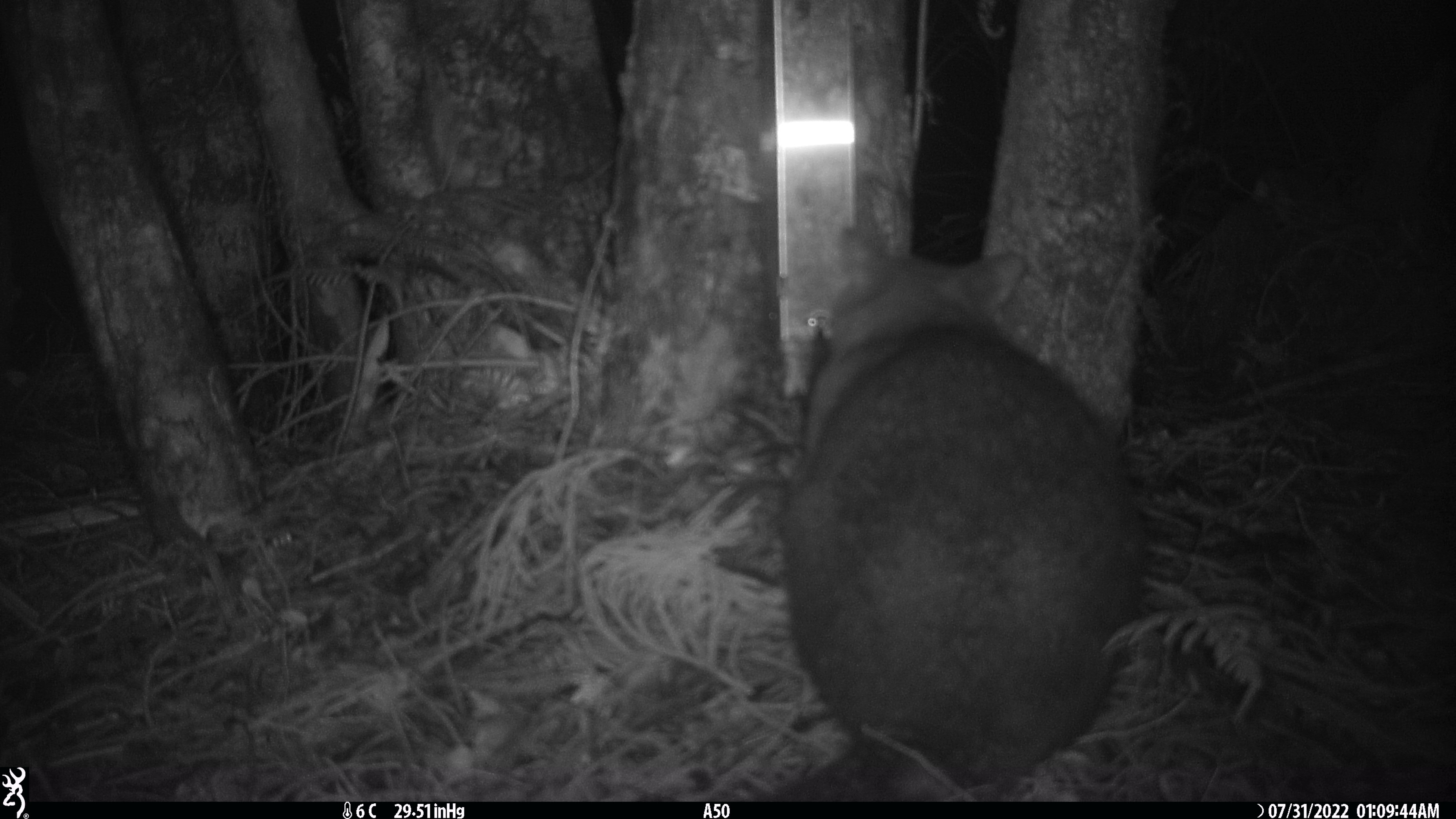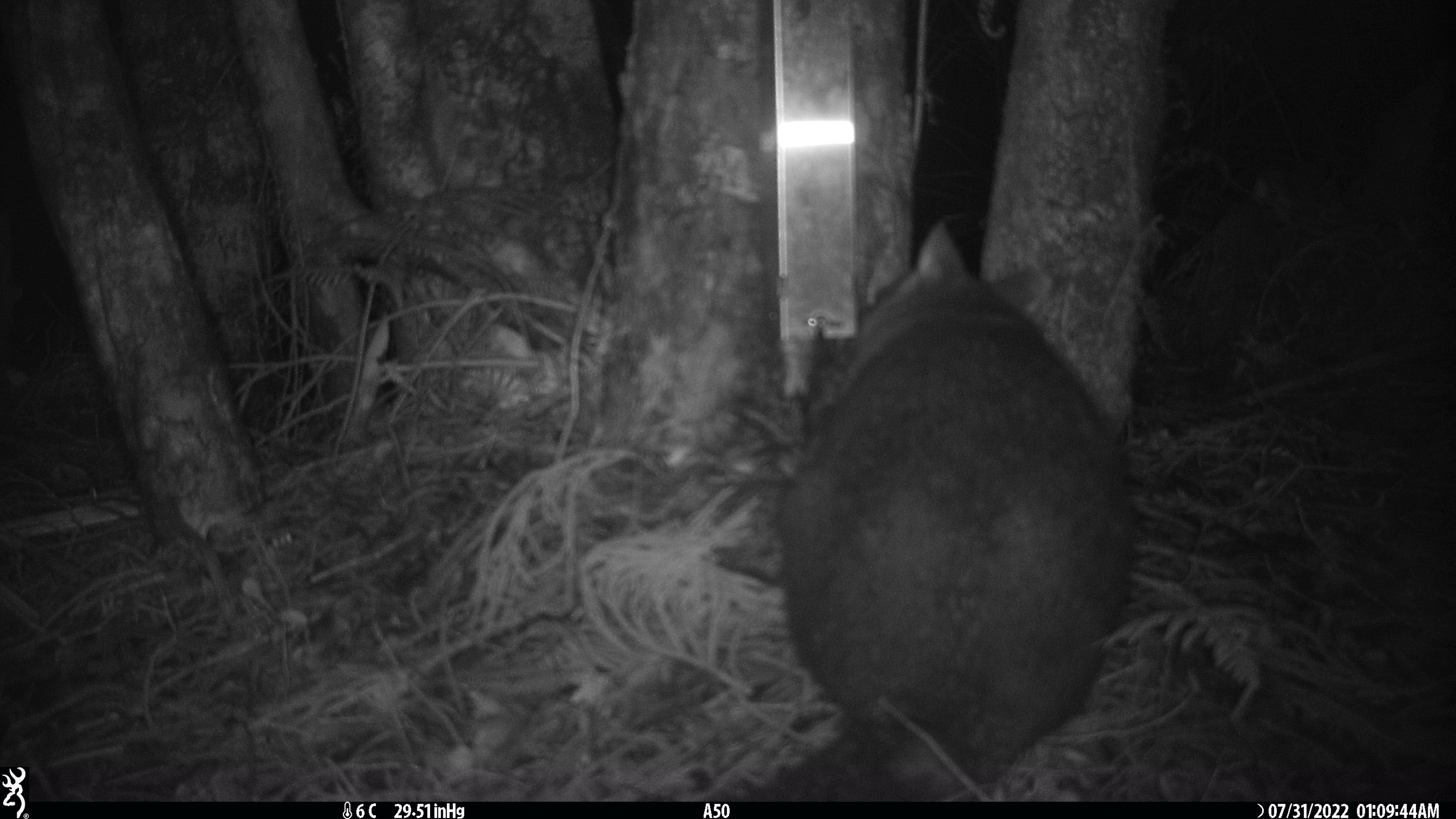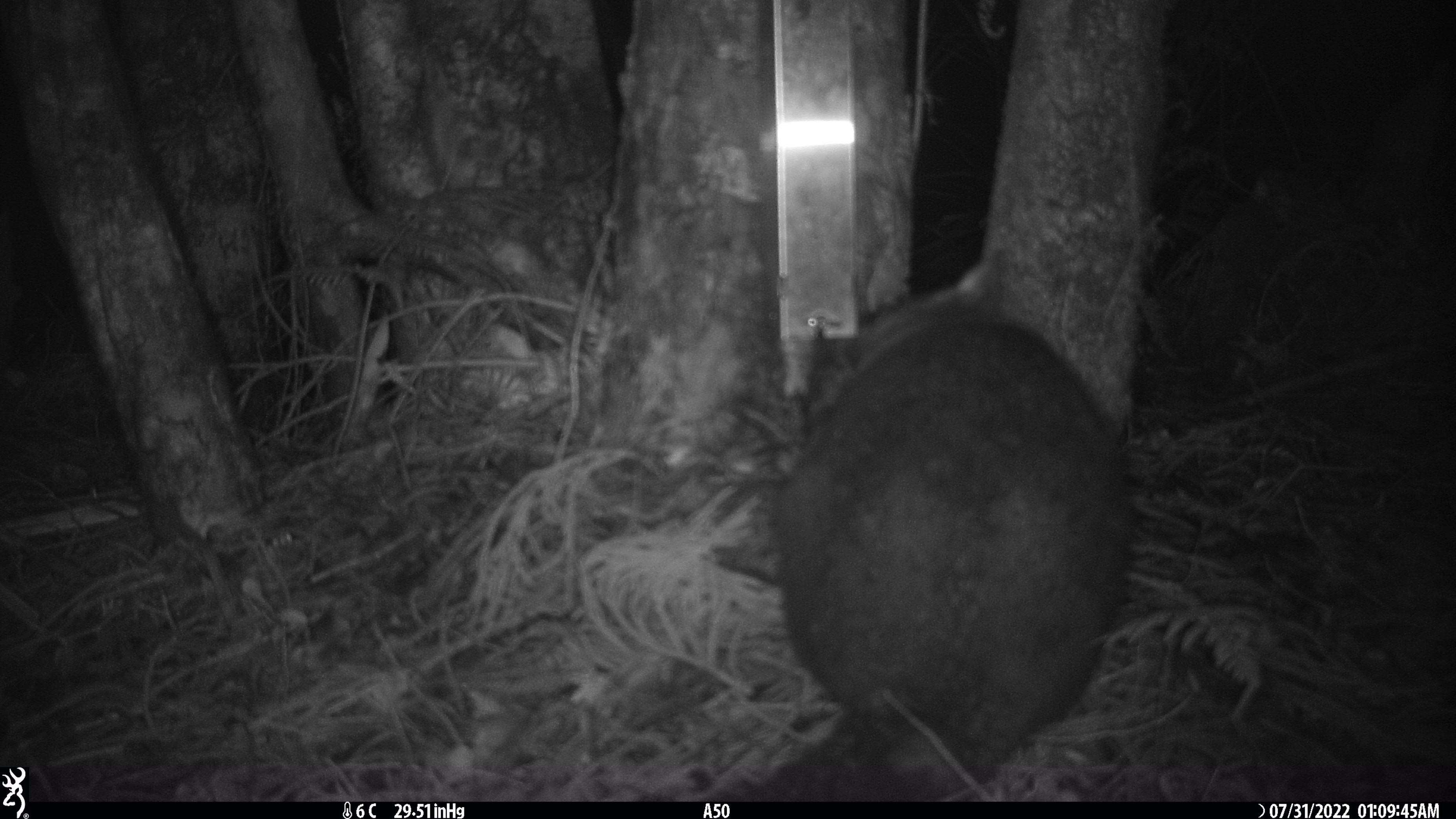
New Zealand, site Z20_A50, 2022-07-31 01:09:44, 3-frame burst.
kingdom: Animalia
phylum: Chordata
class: Mammalia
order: Diprotodontia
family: Phalangeridae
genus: Trichosurus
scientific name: Trichosurus vulpecula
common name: common brushtail possum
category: possum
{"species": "possum (common brushtail possum) (Trichosurus vulpecula)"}